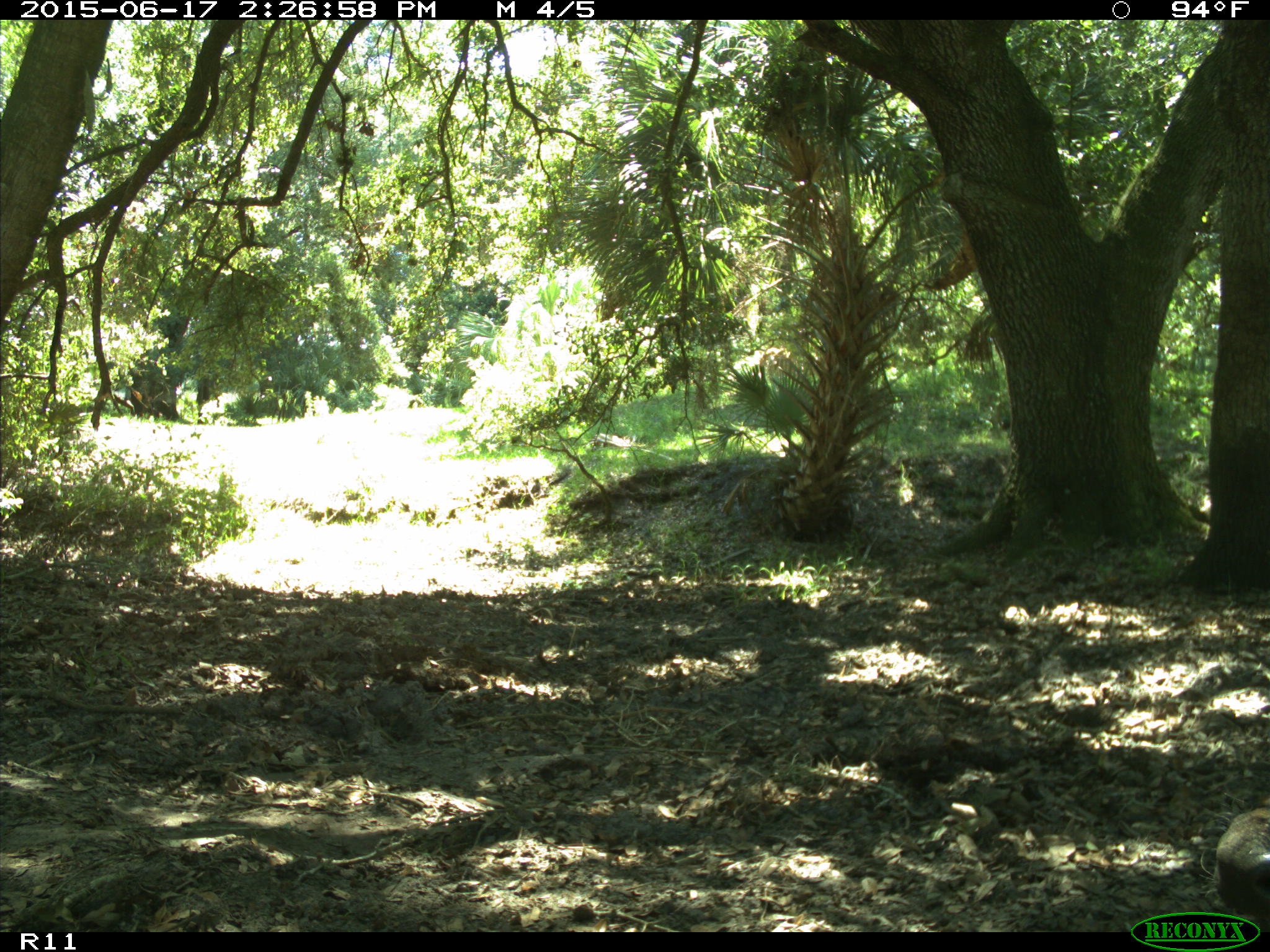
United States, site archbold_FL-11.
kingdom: Animalia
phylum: Chordata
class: Mammalia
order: Artiodactyla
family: Bovidae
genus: Bos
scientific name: Bos taurus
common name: domestic cow